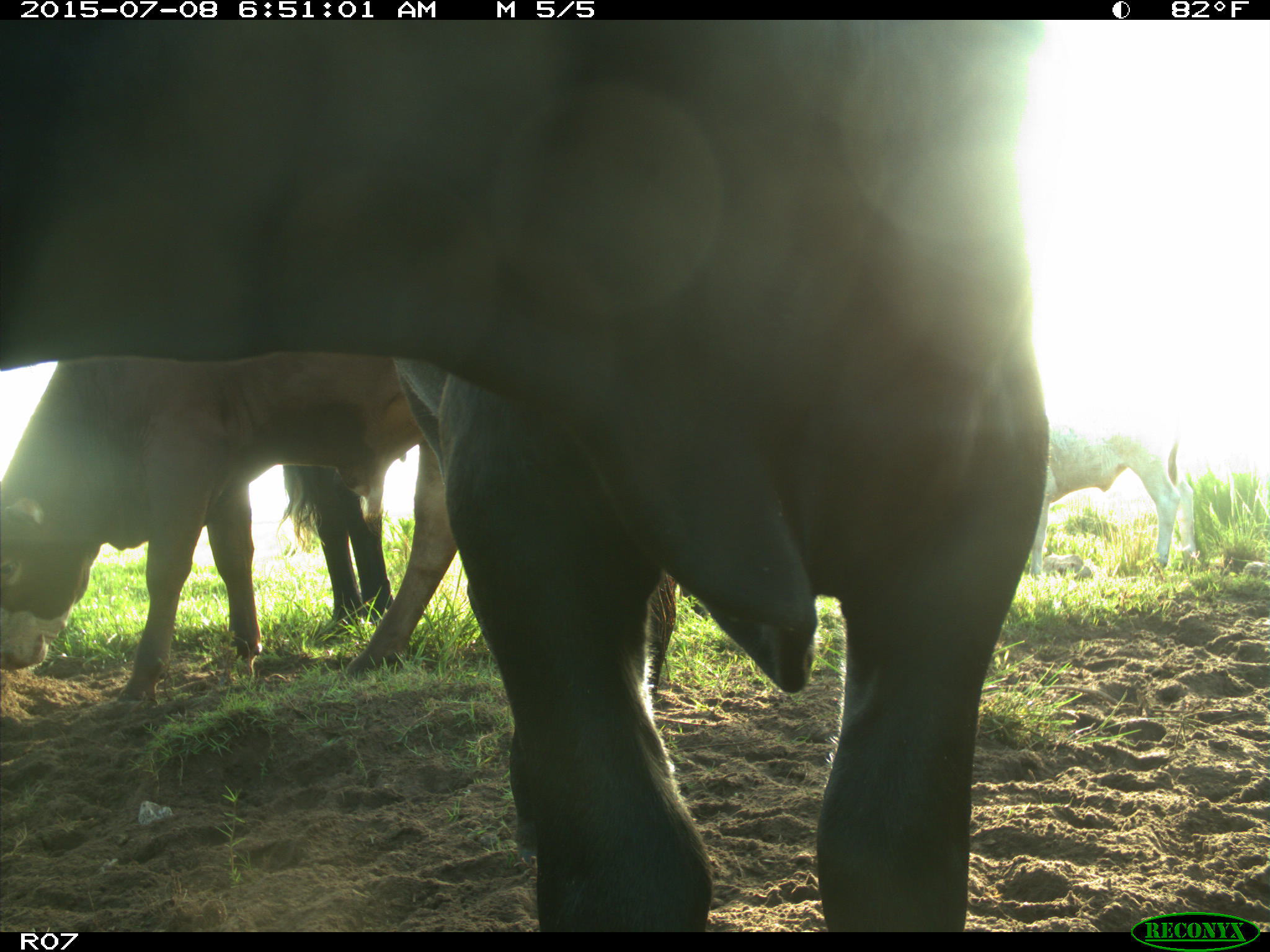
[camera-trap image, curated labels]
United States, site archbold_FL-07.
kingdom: Animalia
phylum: Chordata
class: Mammalia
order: Artiodactyla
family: Bovidae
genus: Bos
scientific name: Bos taurus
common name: domestic cow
Bos taurus (domestic cow).